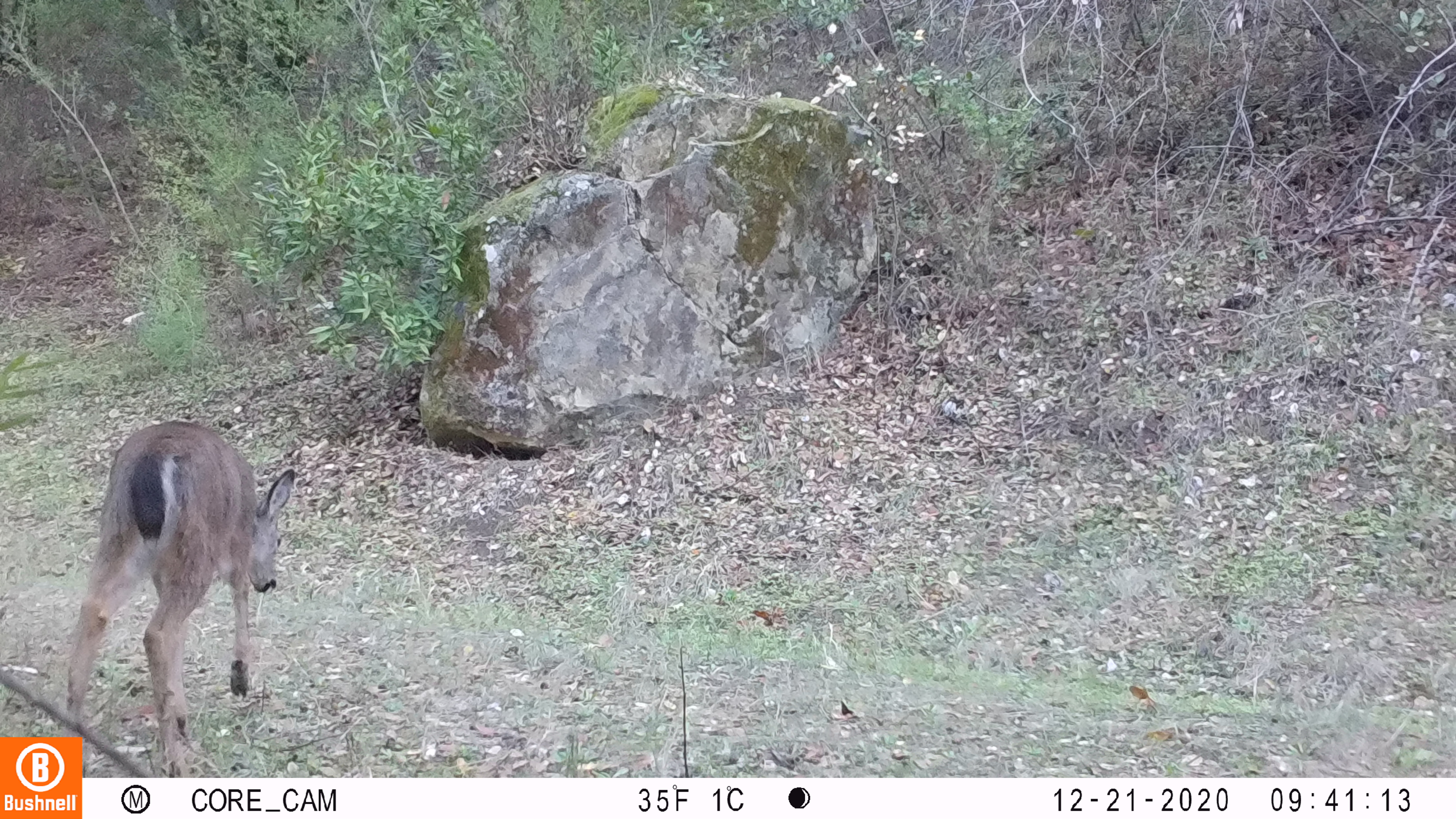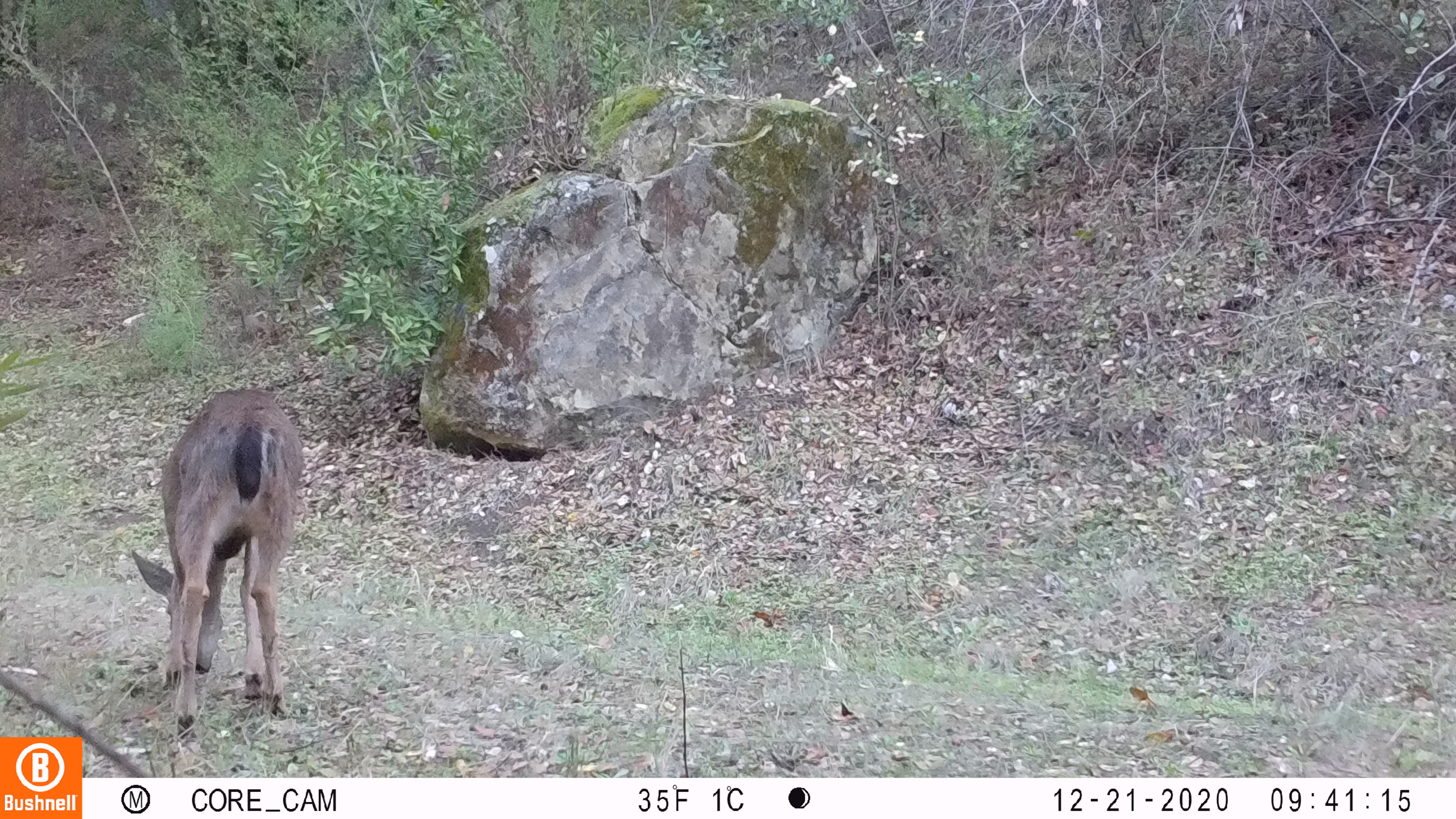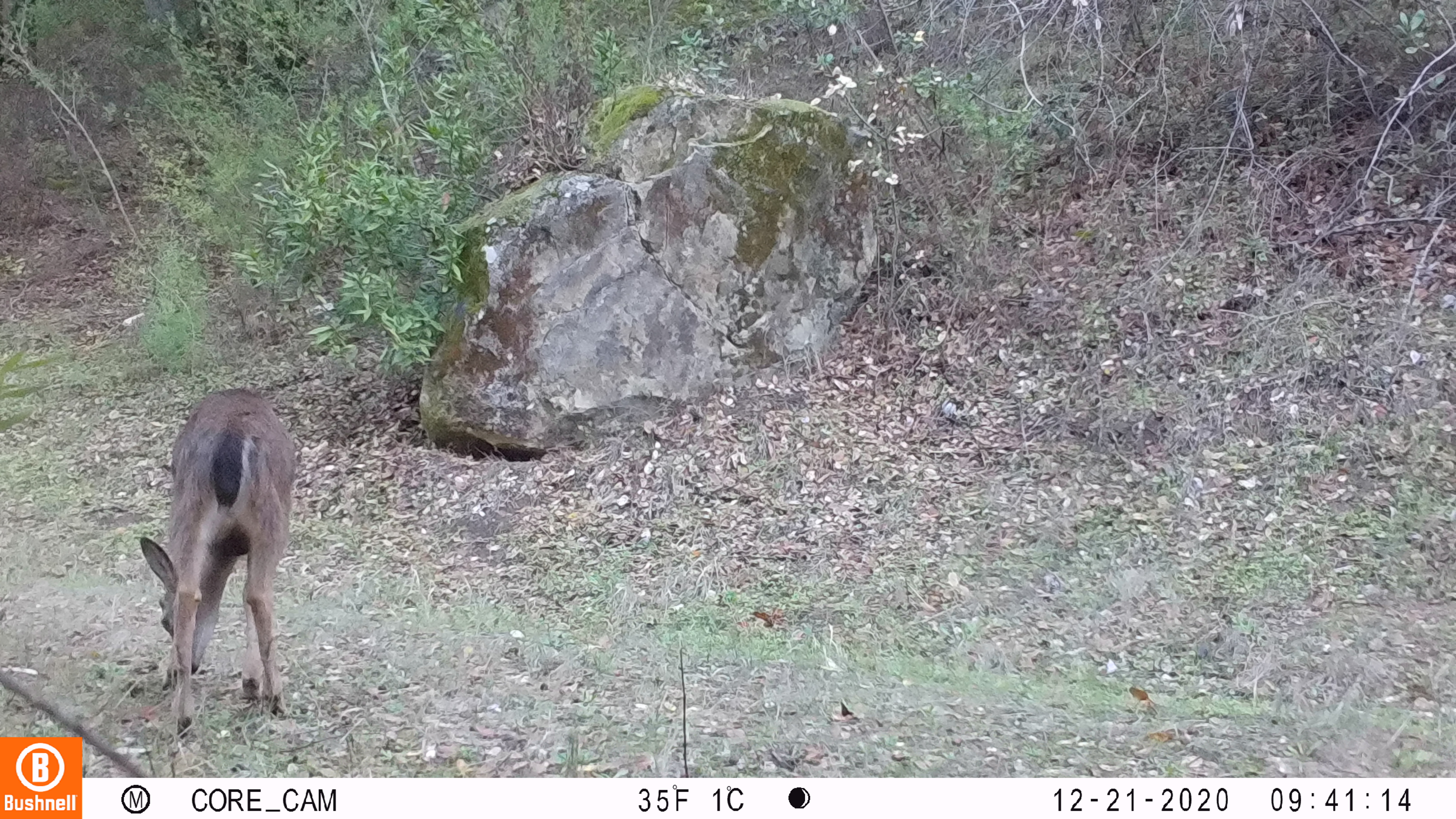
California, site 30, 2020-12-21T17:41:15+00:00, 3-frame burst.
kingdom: Animalia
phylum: Chordata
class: Mammalia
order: Artiodactyla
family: Cervidae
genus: Odocoileus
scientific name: Odocoileus hemionus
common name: mule deer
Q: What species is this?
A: Mule deer (Odocoileus hemionus).